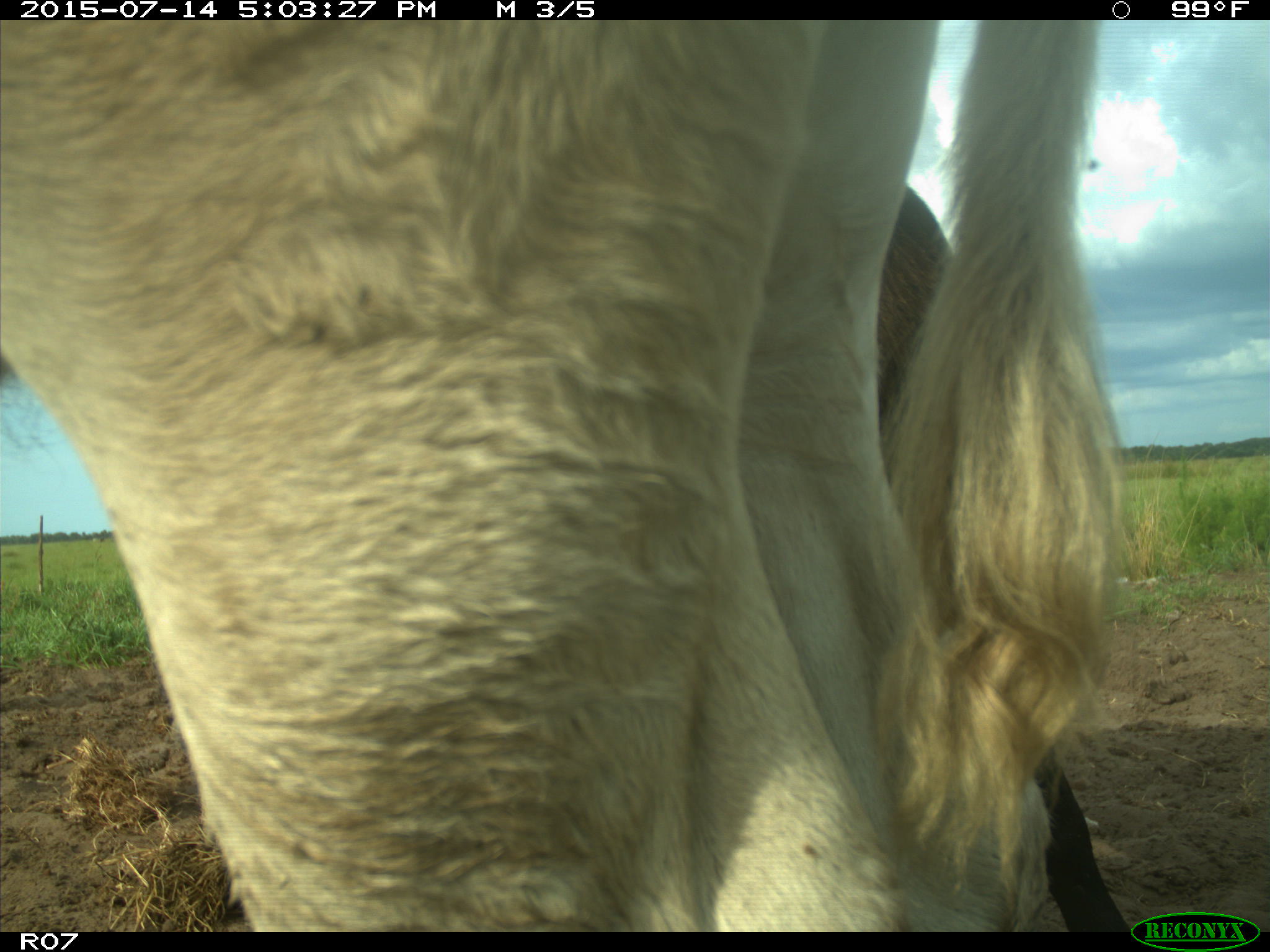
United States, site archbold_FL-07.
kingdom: Animalia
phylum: Chordata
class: Mammalia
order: Artiodactyla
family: Bovidae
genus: Bos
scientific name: Bos taurus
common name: domestic cow